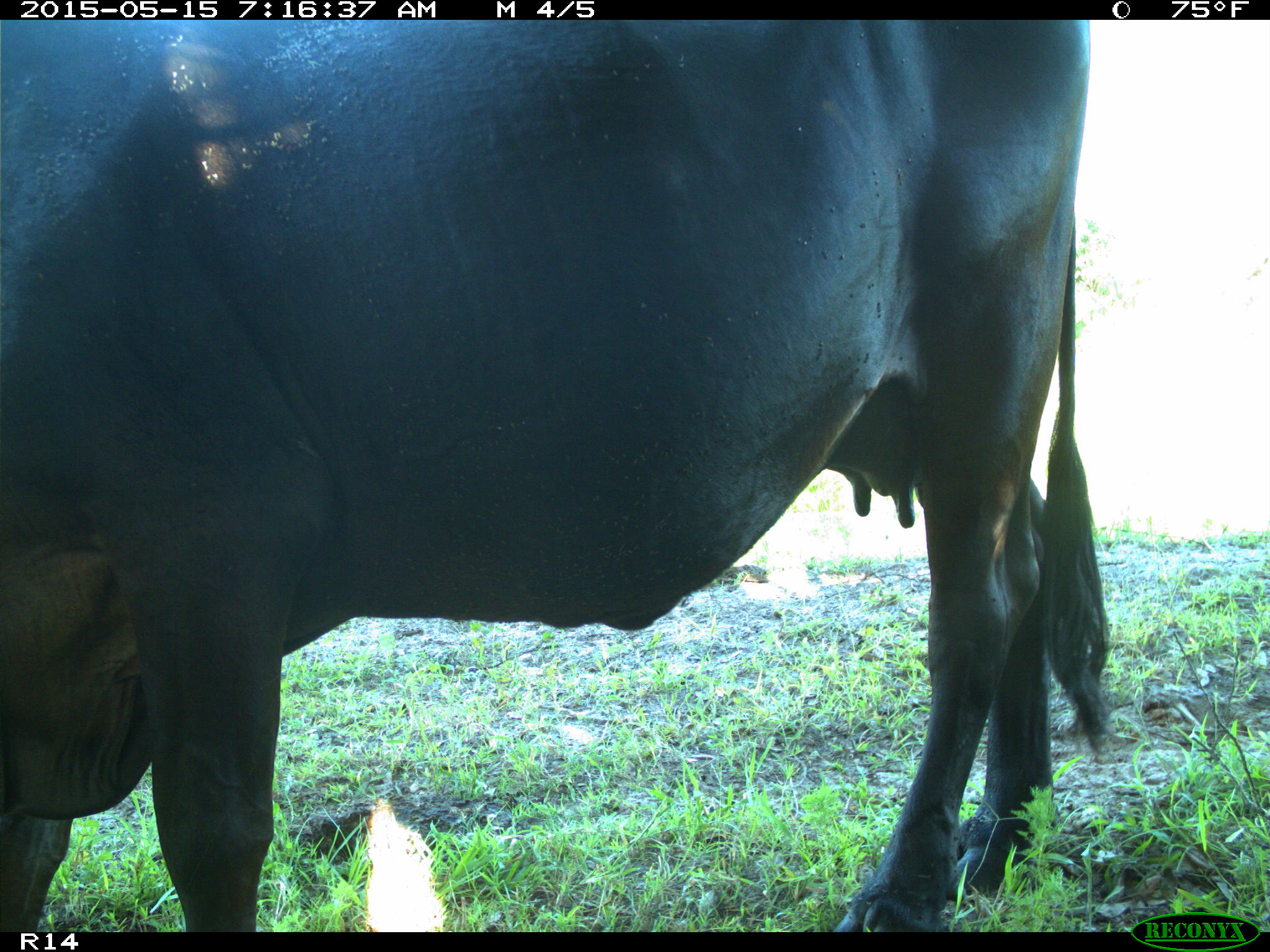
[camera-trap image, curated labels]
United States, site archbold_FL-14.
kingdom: Animalia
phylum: Chordata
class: Mammalia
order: Artiodactyla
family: Bovidae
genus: Bos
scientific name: Bos taurus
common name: domestic cow